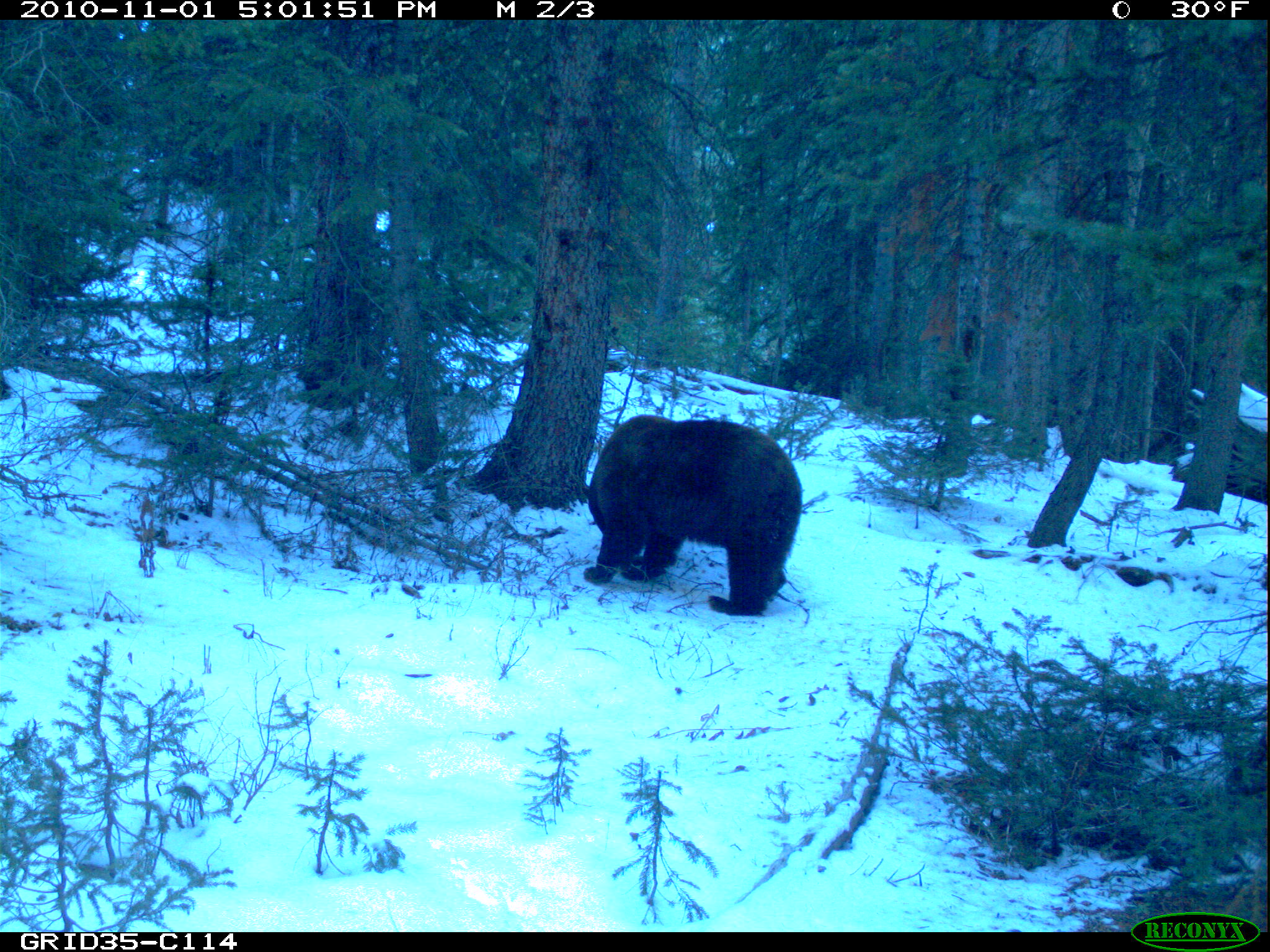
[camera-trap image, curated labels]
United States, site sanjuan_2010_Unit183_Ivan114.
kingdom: Animalia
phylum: Chordata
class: Mammalia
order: Carnivora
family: Ursidae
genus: Ursus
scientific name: Ursus americanus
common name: american black bear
Ursus americanus (american black bear).